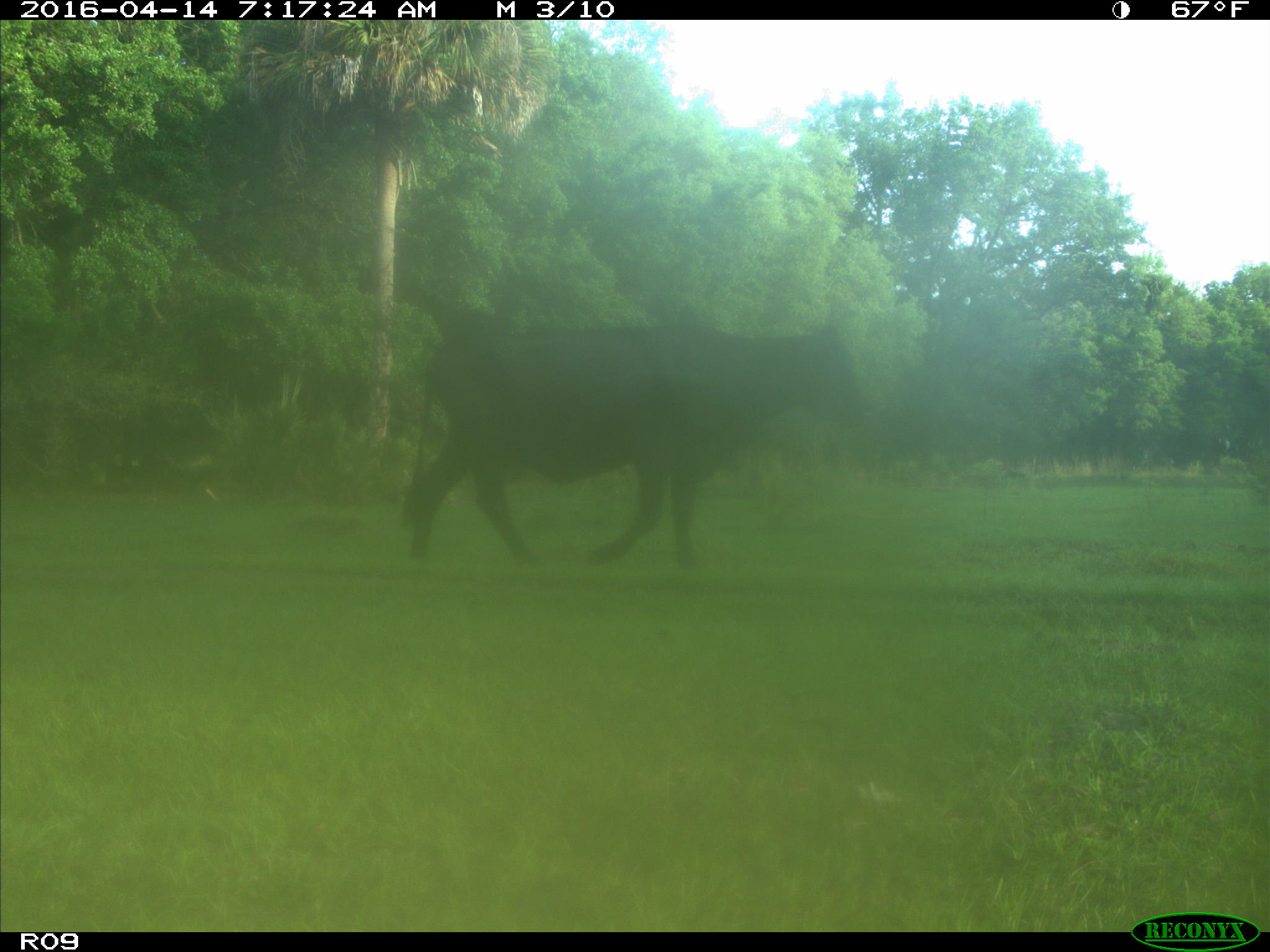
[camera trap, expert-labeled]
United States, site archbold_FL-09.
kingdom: Animalia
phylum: Chordata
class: Mammalia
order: Artiodactyla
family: Bovidae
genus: Bos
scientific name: Bos taurus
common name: domestic cow